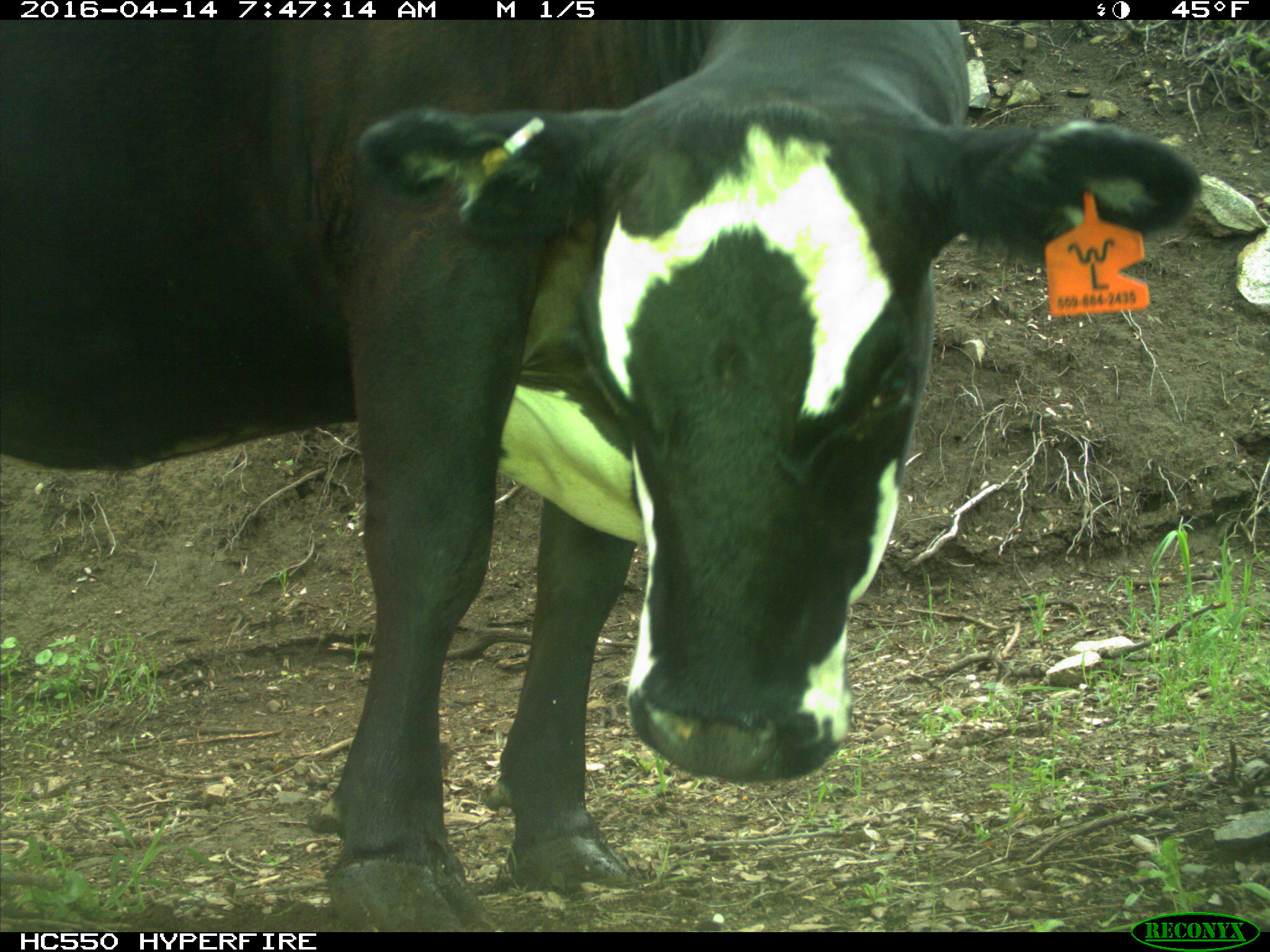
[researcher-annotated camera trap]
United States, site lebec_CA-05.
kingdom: Animalia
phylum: Chordata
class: Mammalia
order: Artiodactyla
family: Bovidae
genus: Bos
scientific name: Bos taurus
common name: domestic cow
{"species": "Bos taurus (domestic cow)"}